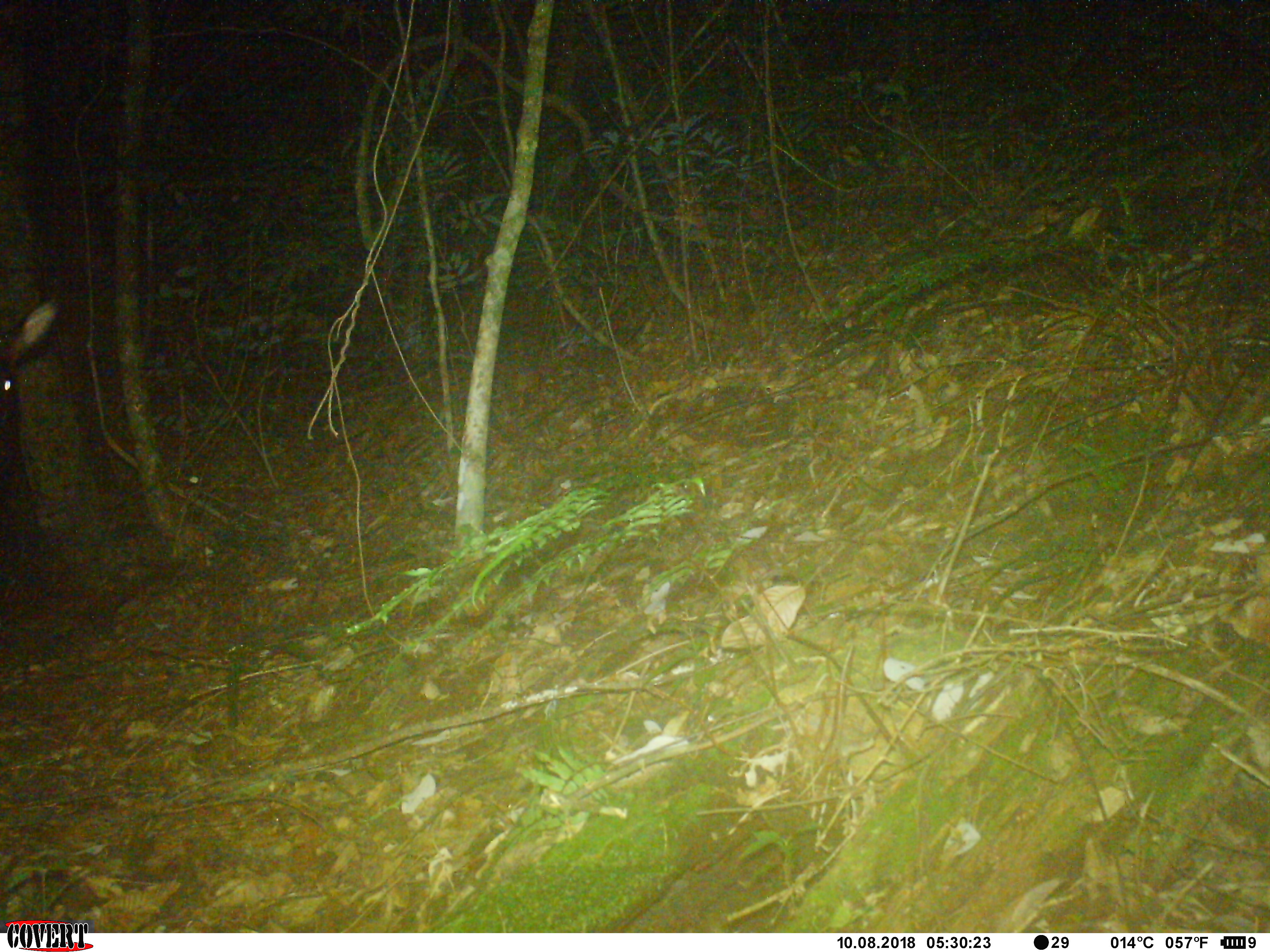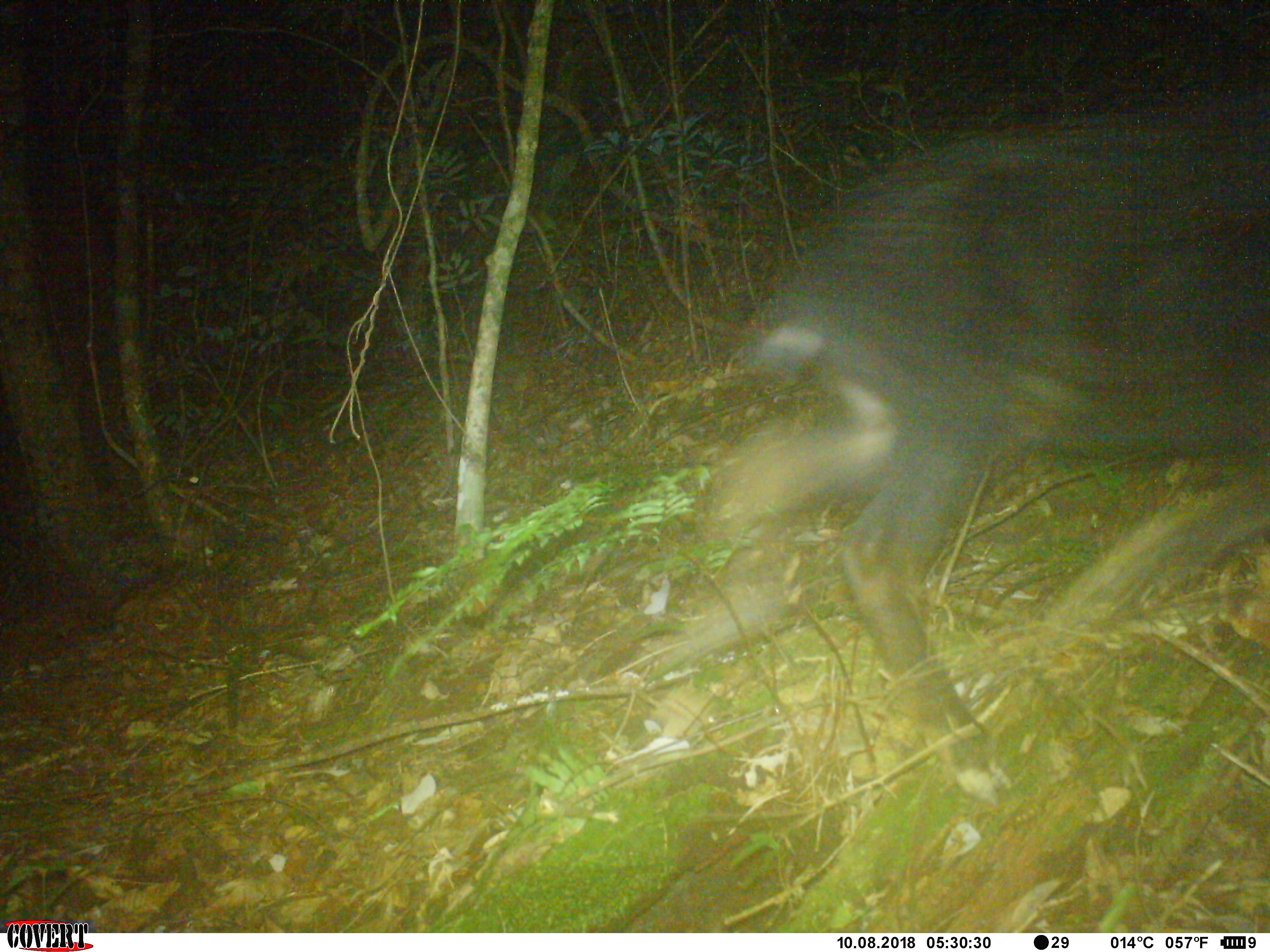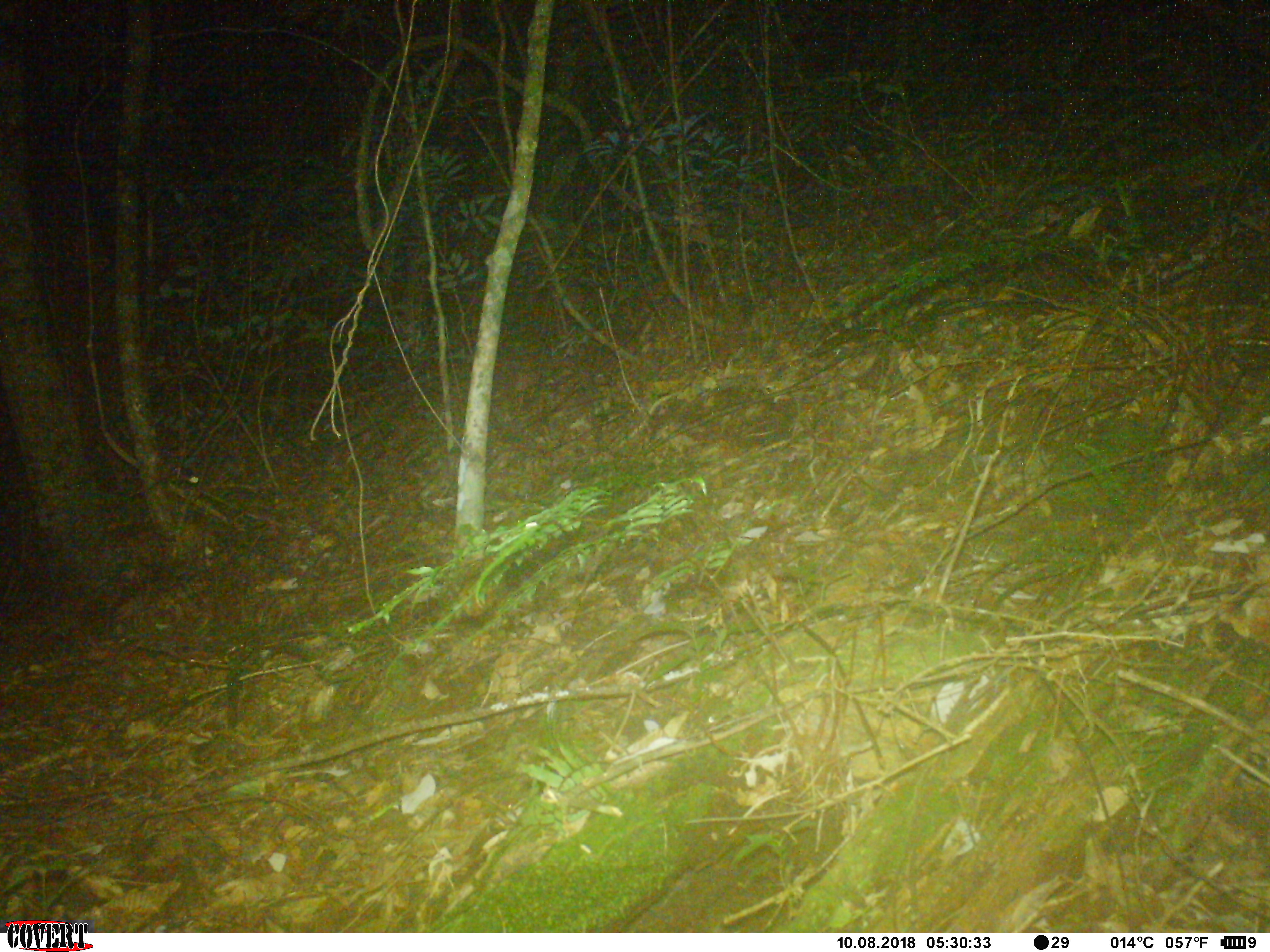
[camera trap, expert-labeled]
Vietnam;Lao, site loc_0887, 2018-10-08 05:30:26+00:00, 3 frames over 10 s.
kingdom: Animalia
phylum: Chordata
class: Mammalia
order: Artiodactyla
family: Bovidae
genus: Capricornis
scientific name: Capricornis sumatraensis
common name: chinese serow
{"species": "chinese serow (Capricornis sumatraensis)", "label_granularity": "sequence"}